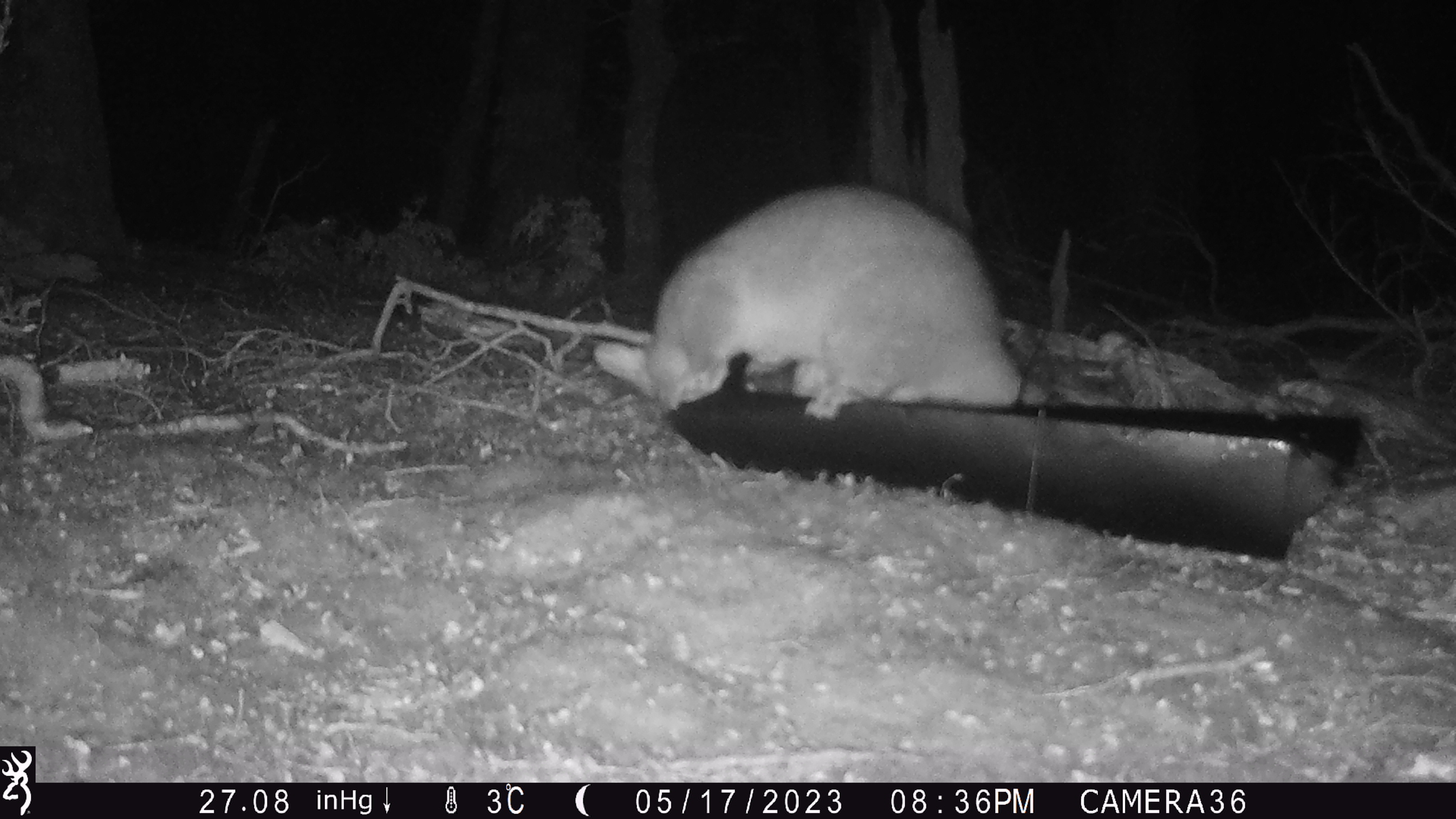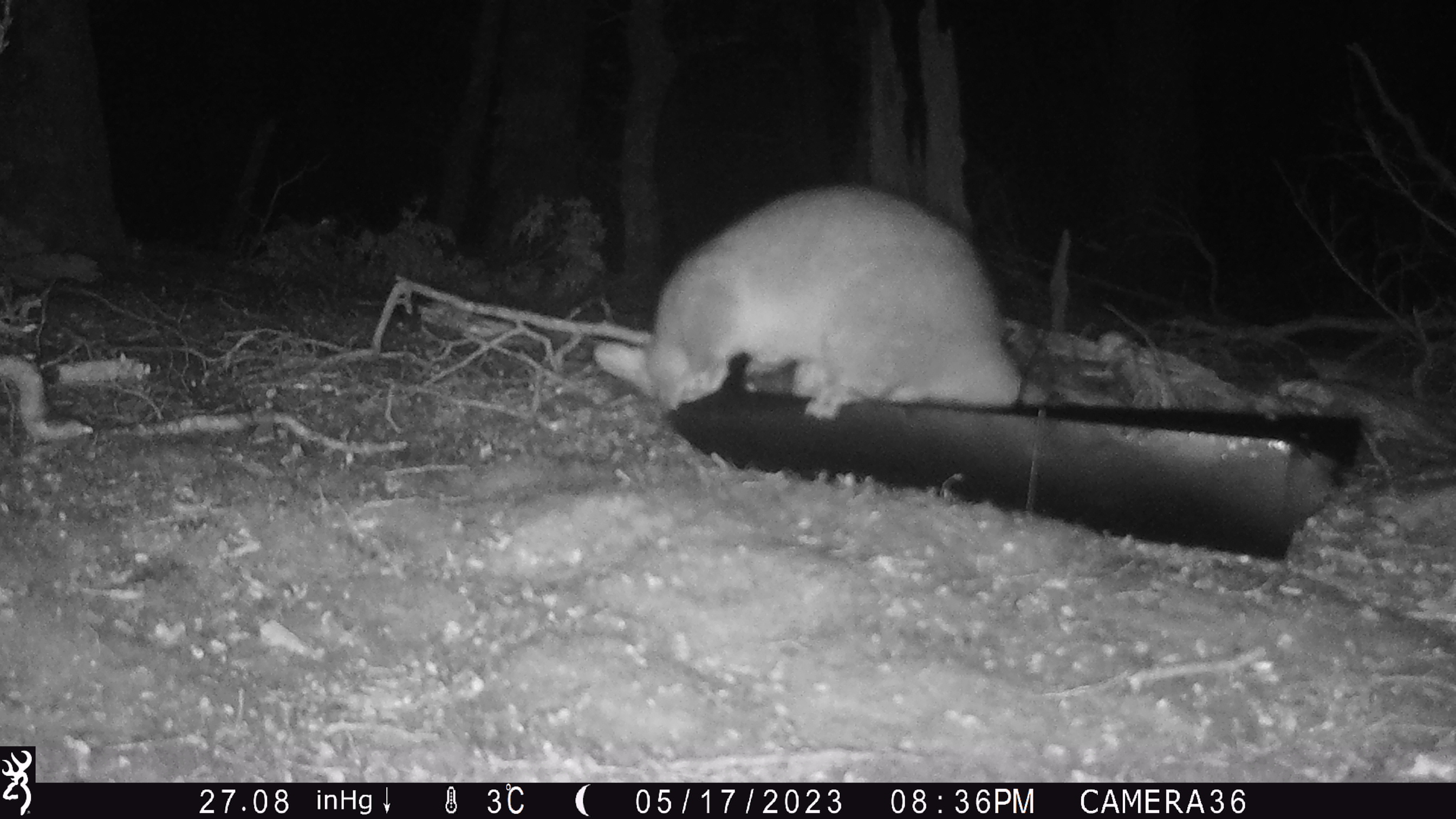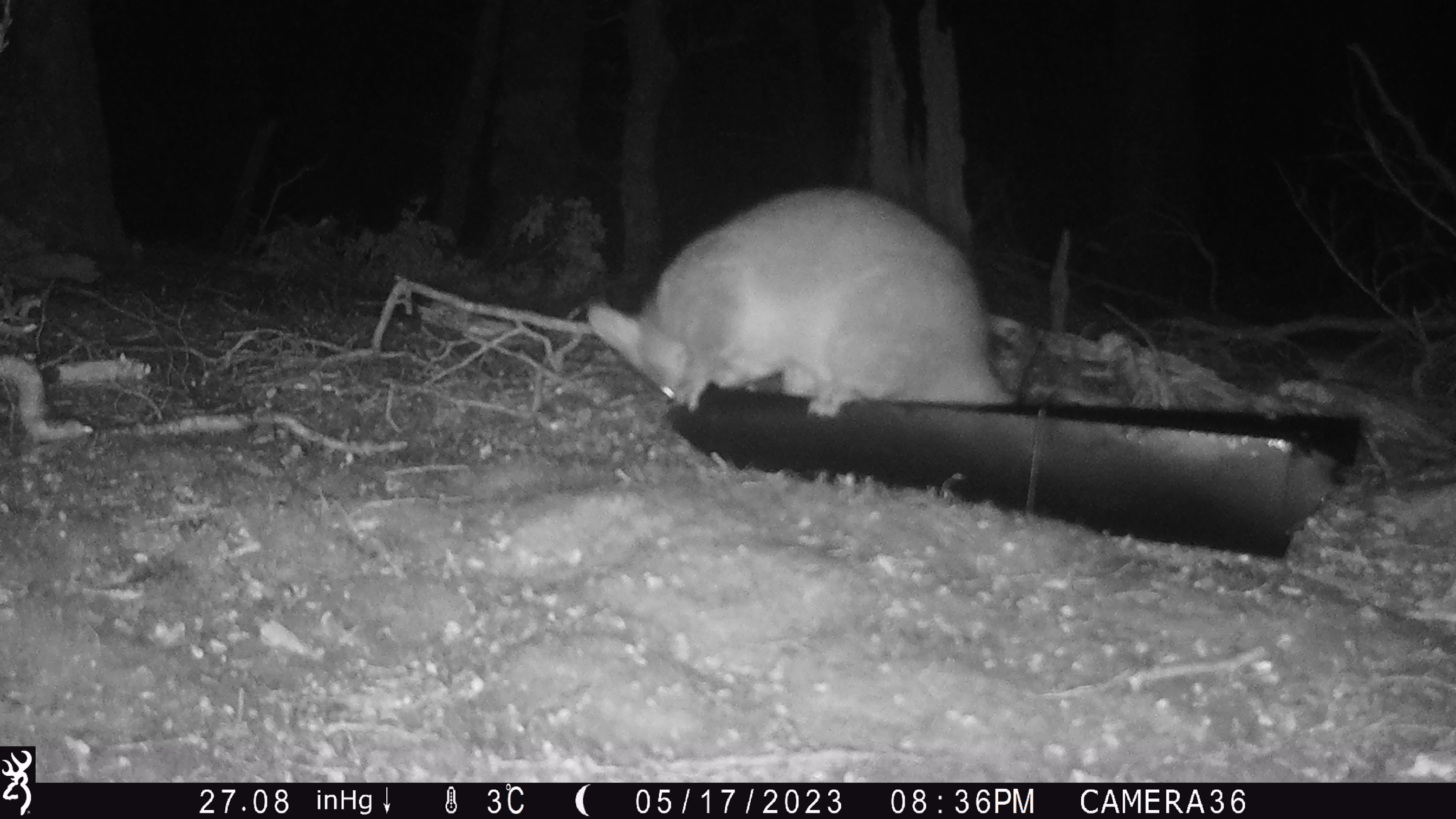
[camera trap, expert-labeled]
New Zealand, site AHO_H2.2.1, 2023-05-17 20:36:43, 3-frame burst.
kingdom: Animalia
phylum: Chordata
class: Mammalia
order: Diprotodontia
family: Phalangeridae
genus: Trichosurus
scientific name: Trichosurus vulpecula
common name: common brushtail possum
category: possum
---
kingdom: Animalia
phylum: Chordata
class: Mammalia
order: Carnivora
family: Mustelidae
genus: Mustela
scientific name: Mustela erminea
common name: stoat